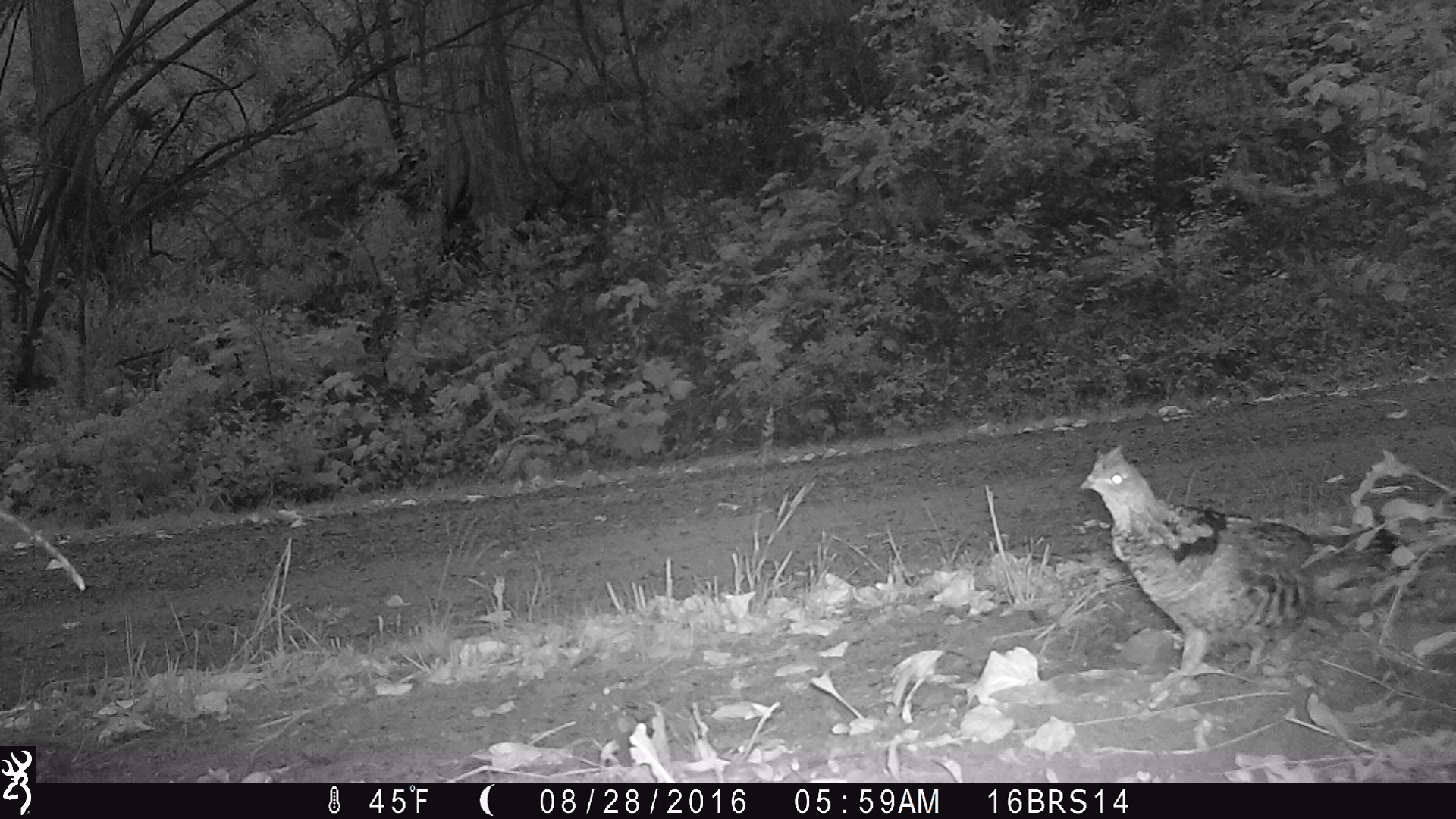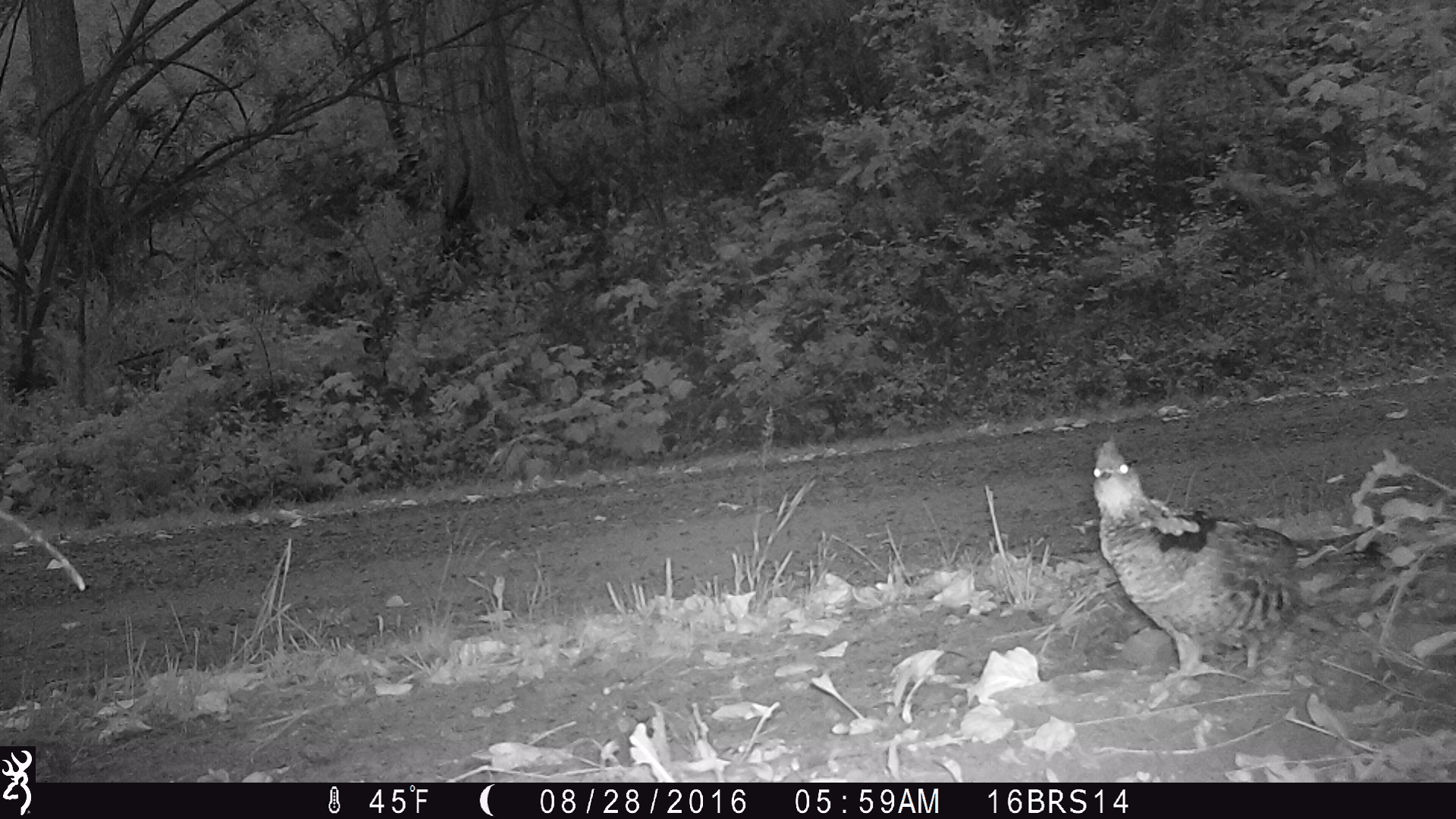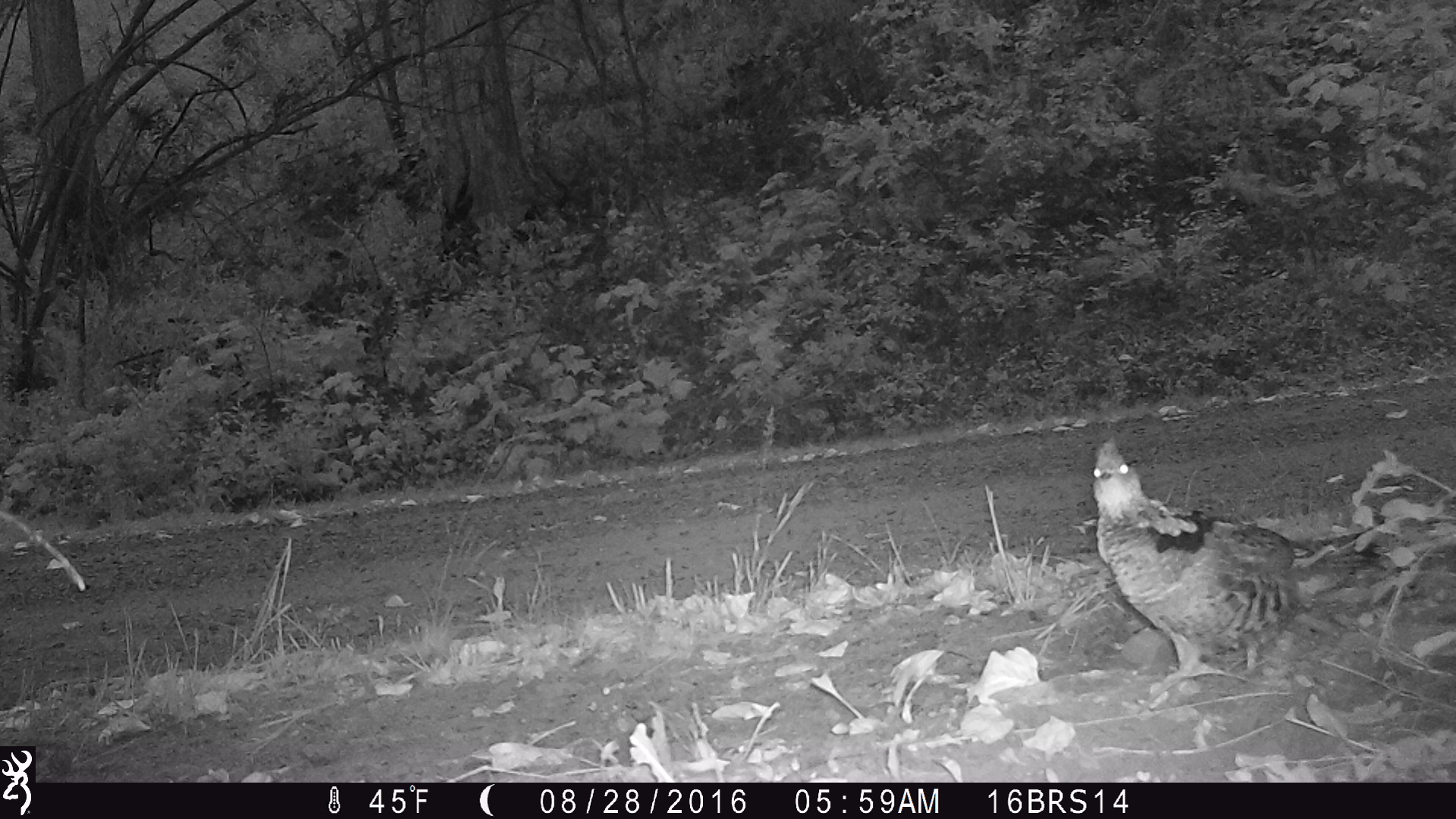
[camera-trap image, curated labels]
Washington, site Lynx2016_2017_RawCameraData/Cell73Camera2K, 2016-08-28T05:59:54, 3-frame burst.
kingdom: Animalia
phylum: Chordata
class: Aves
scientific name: Aves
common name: birds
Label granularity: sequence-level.